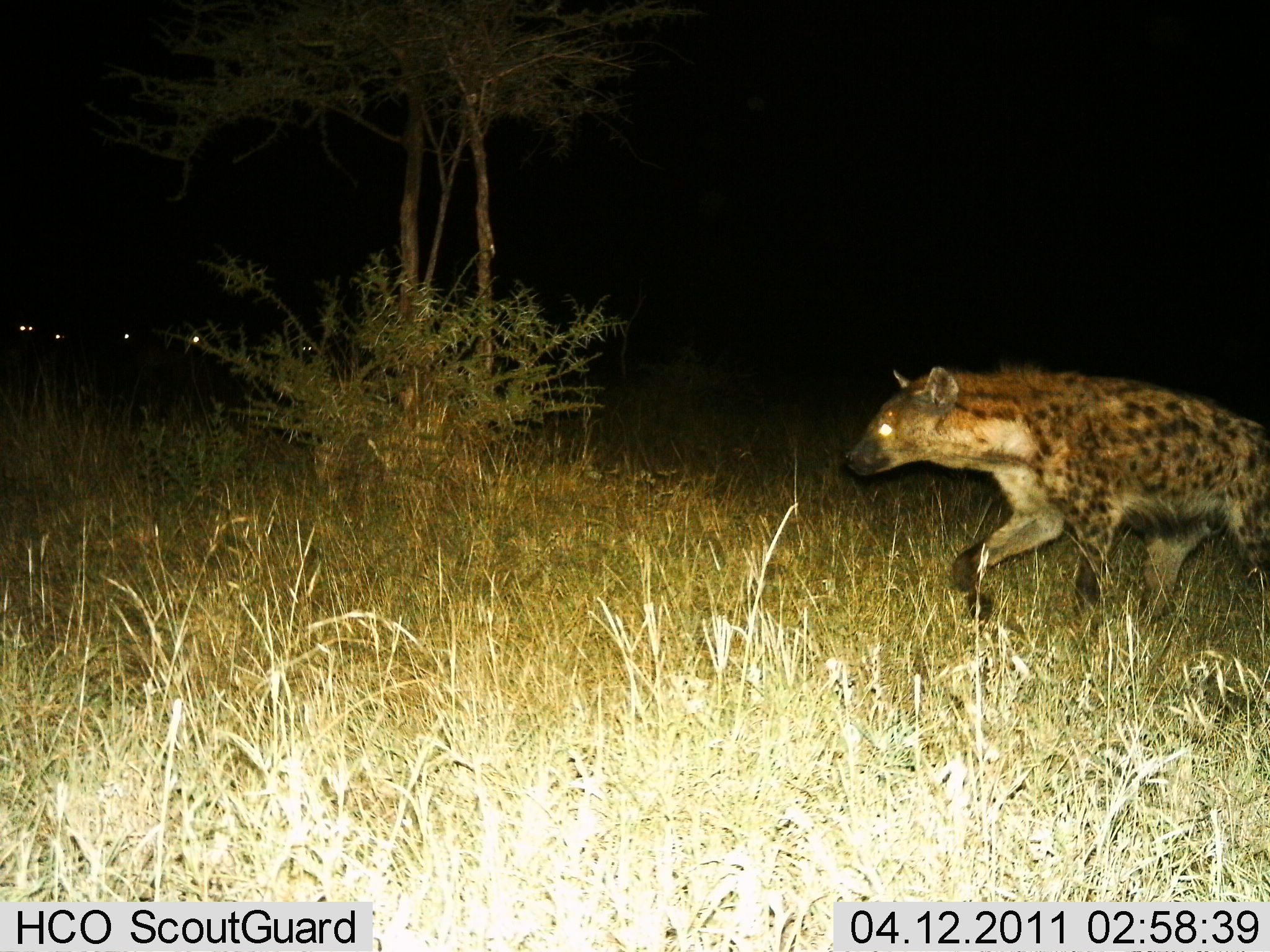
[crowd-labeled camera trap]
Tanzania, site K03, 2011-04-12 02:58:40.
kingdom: Animalia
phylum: Chordata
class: Mammalia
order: Carnivora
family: Hyaenidae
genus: Crocuta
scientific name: Crocuta crocuta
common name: spotted hyena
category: hyenaspotted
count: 1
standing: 12%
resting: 0%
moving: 100%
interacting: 0%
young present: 0%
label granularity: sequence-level